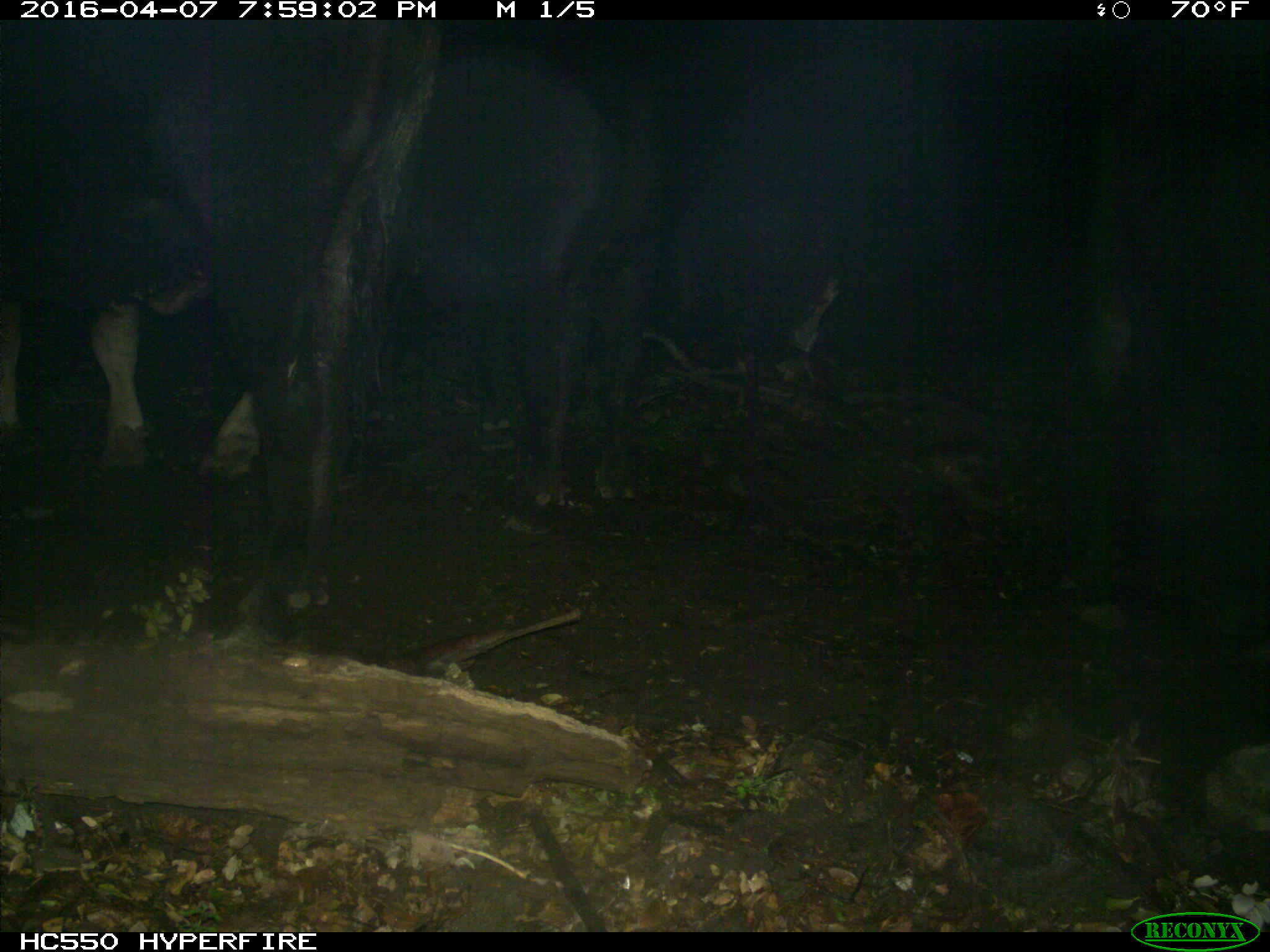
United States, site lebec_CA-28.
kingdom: Animalia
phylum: Chordata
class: Mammalia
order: Artiodactyla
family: Bovidae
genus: Bos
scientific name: Bos taurus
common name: domestic cow